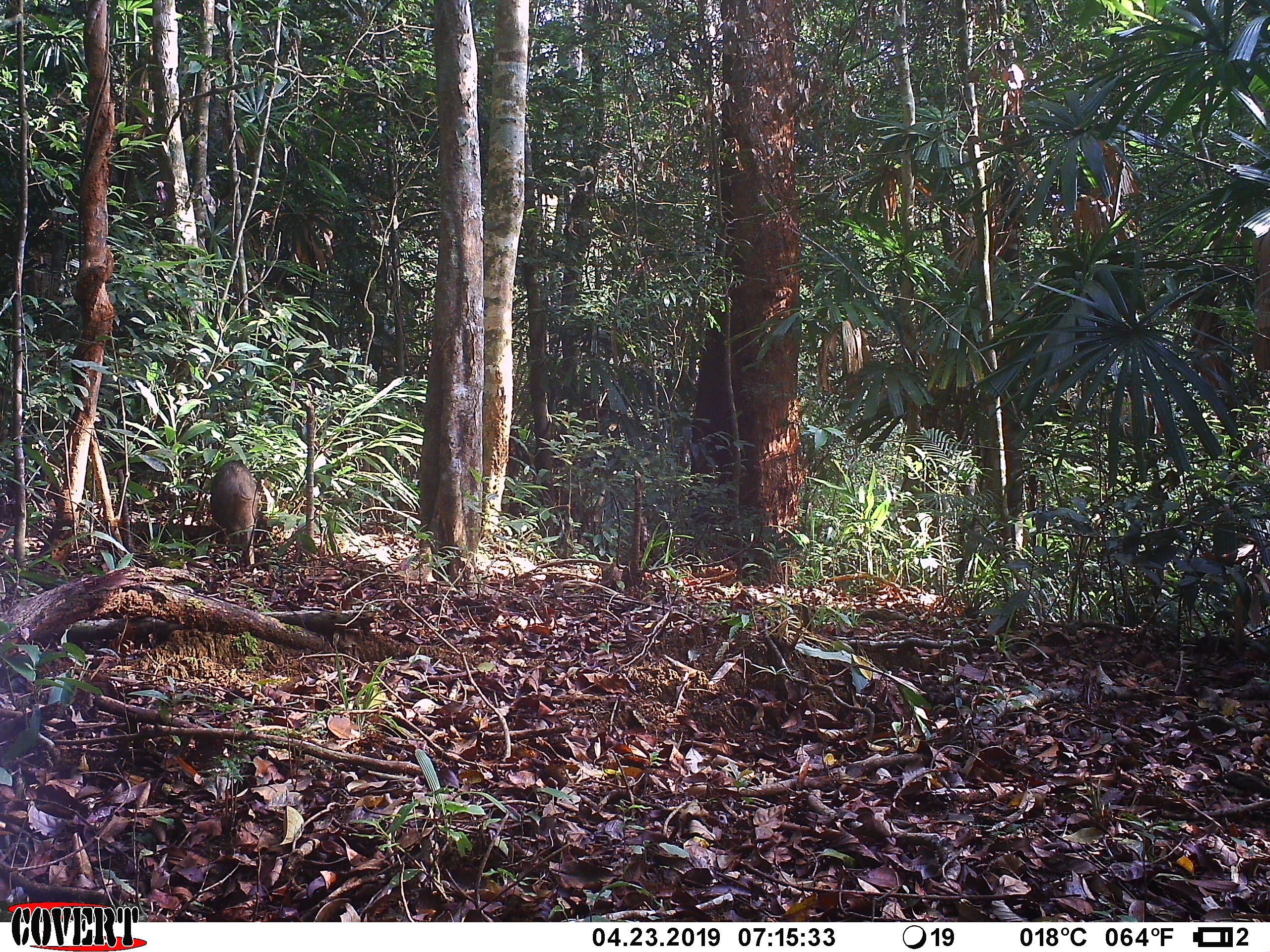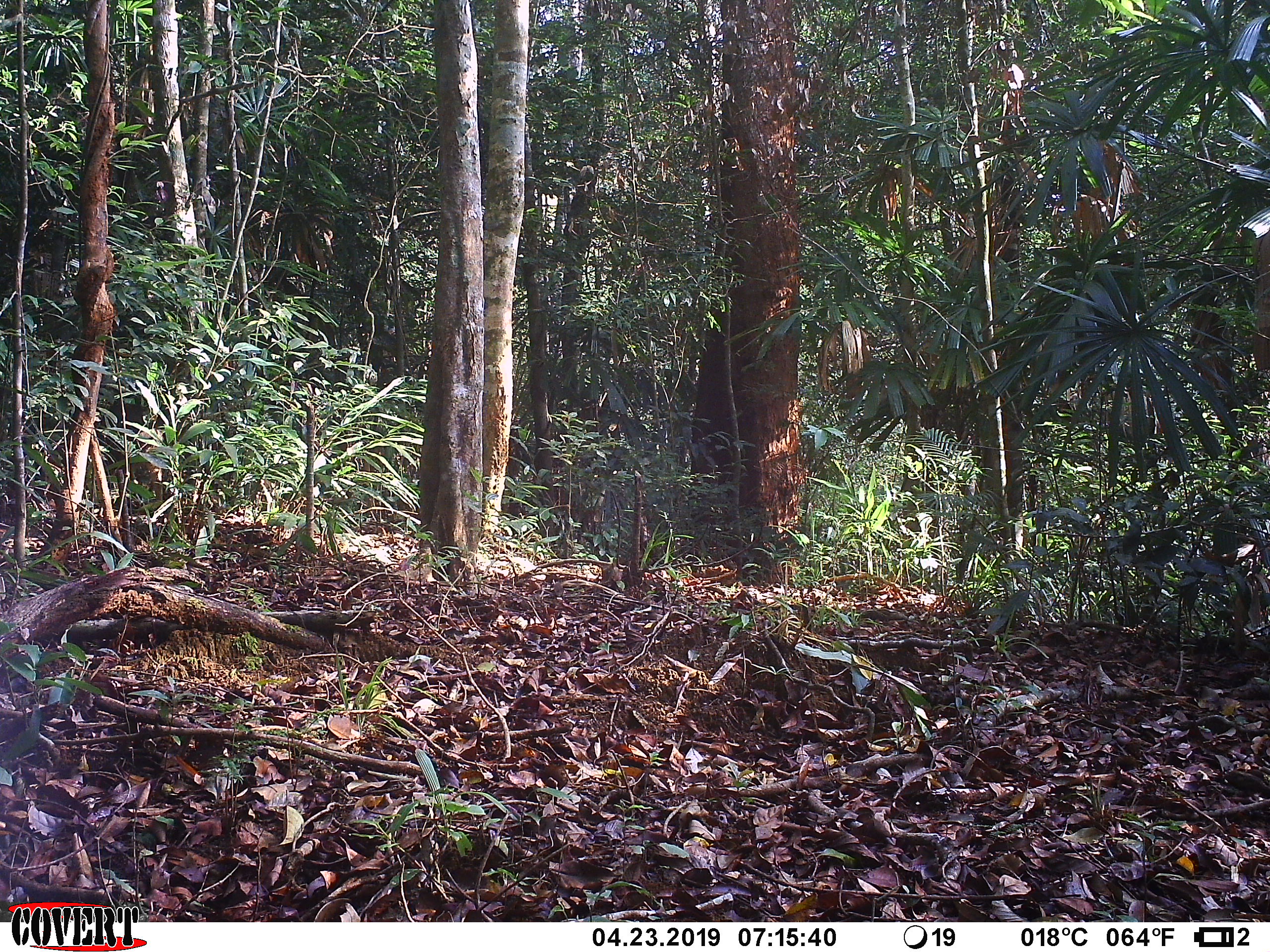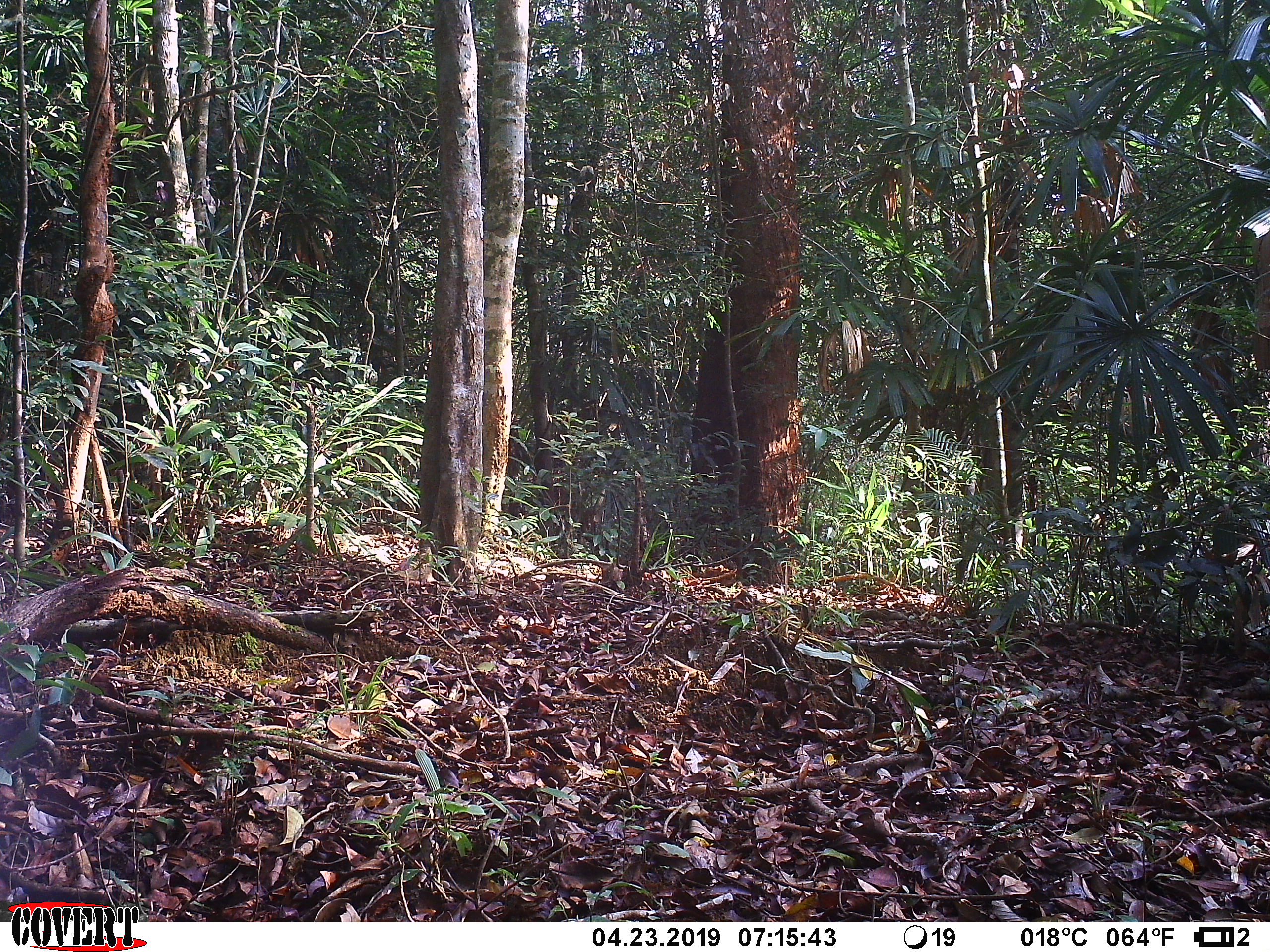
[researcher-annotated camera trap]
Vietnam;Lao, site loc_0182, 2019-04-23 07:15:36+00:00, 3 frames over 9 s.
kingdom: Animalia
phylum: Chordata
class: Mammalia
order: Artiodactyla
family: Suidae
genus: Sus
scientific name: Sus scrofa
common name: eurasian wild pig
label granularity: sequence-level